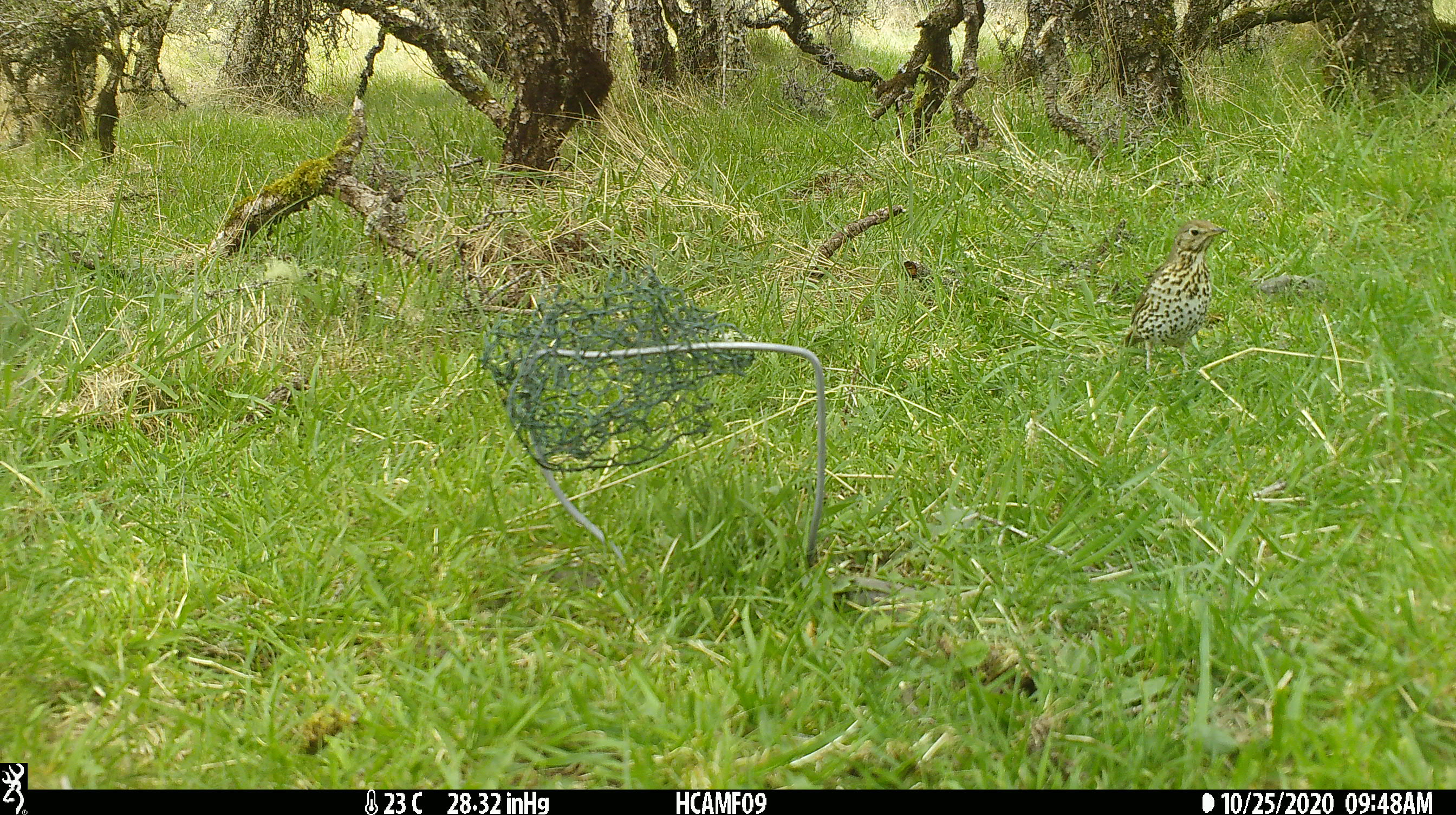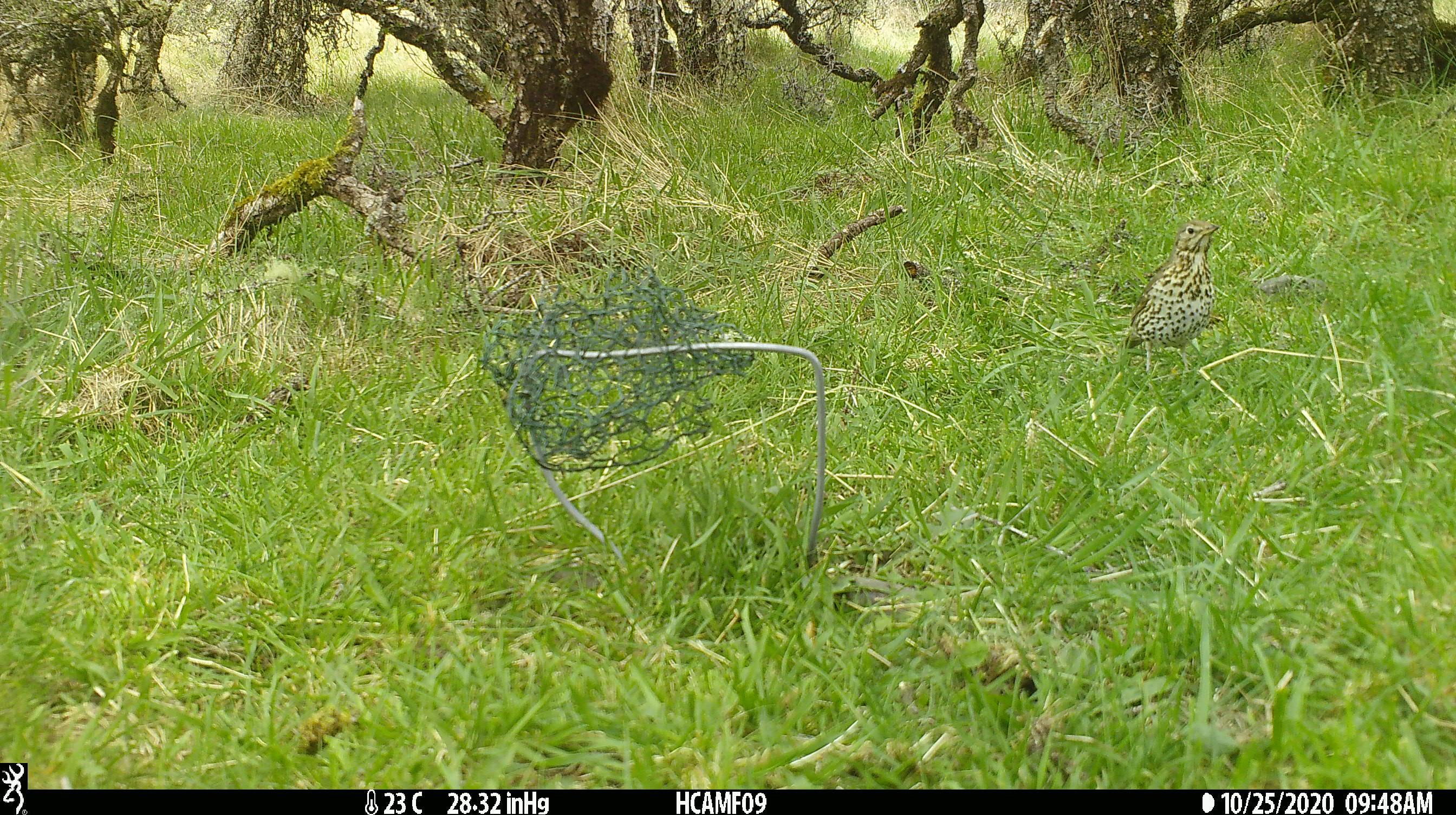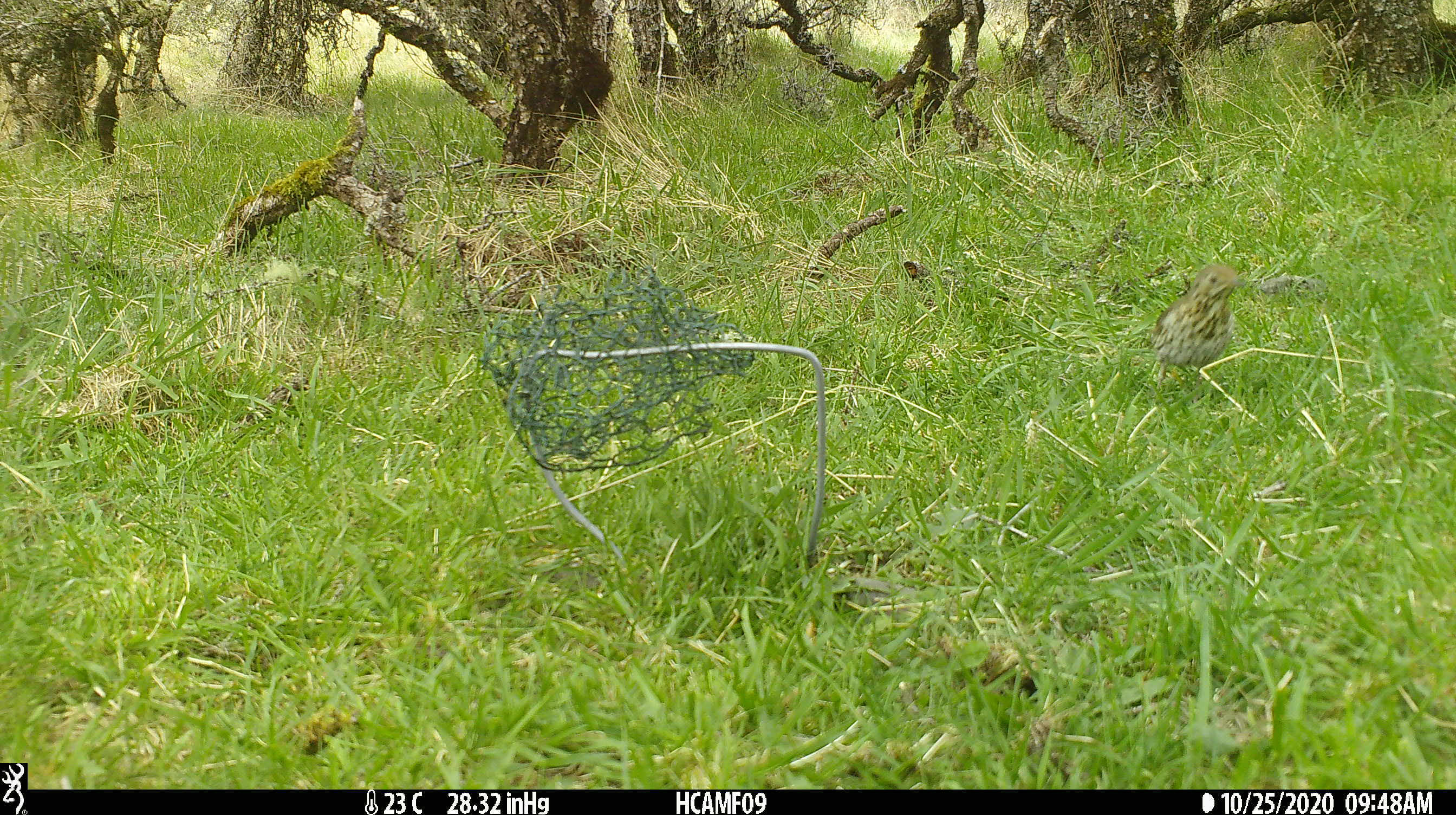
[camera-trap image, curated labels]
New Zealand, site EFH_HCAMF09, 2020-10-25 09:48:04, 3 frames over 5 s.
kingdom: Animalia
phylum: Chordata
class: Aves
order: Passeriformes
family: Turdidae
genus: Turdus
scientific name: Turdus philomelos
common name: song thrush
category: thrush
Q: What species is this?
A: Thrush (song thrush) (Turdus philomelos).